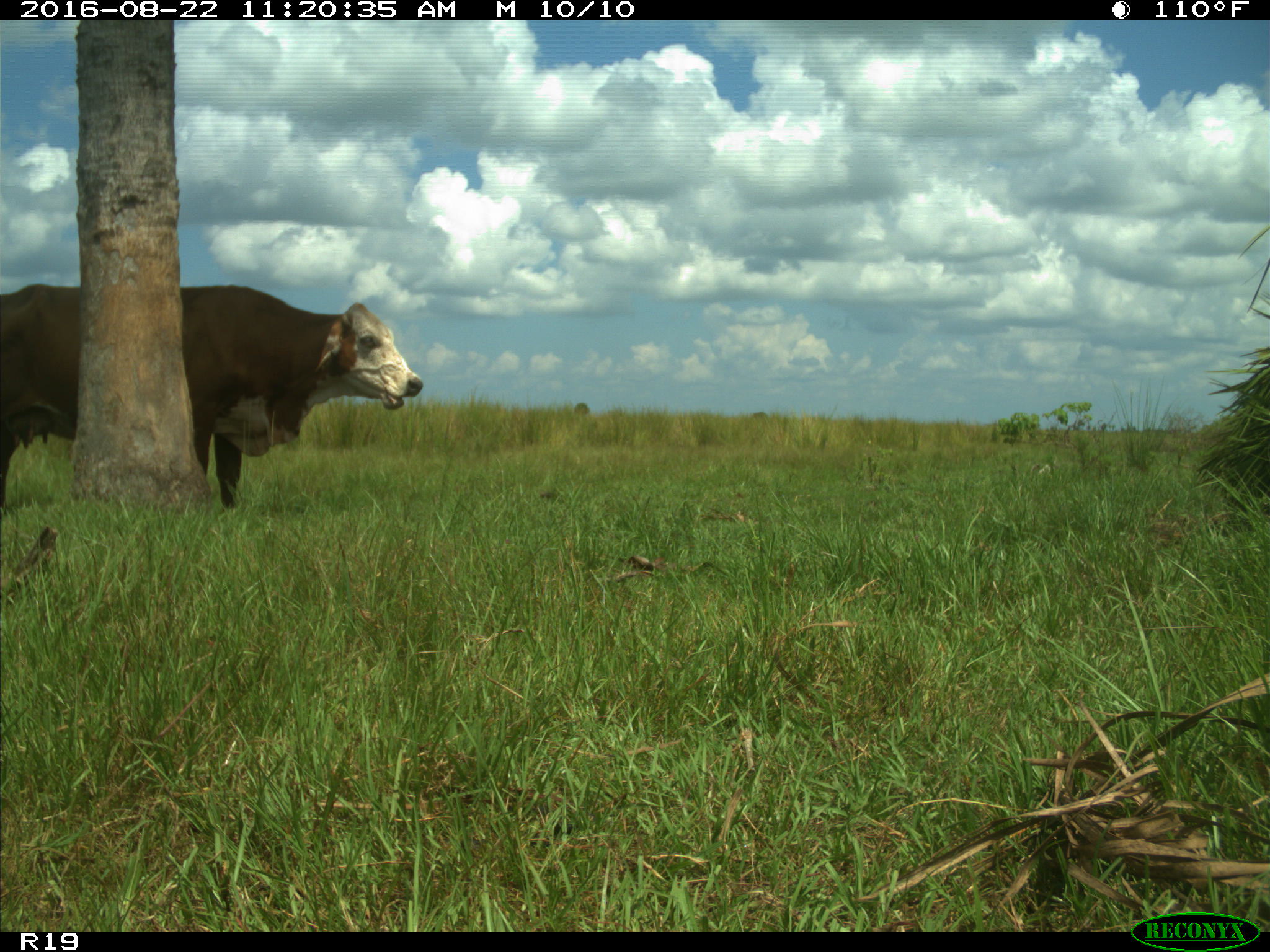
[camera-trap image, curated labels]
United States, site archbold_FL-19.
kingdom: Animalia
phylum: Chordata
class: Mammalia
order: Artiodactyla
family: Bovidae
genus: Bos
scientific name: Bos taurus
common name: domestic cow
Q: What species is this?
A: Bos taurus (domestic cow).